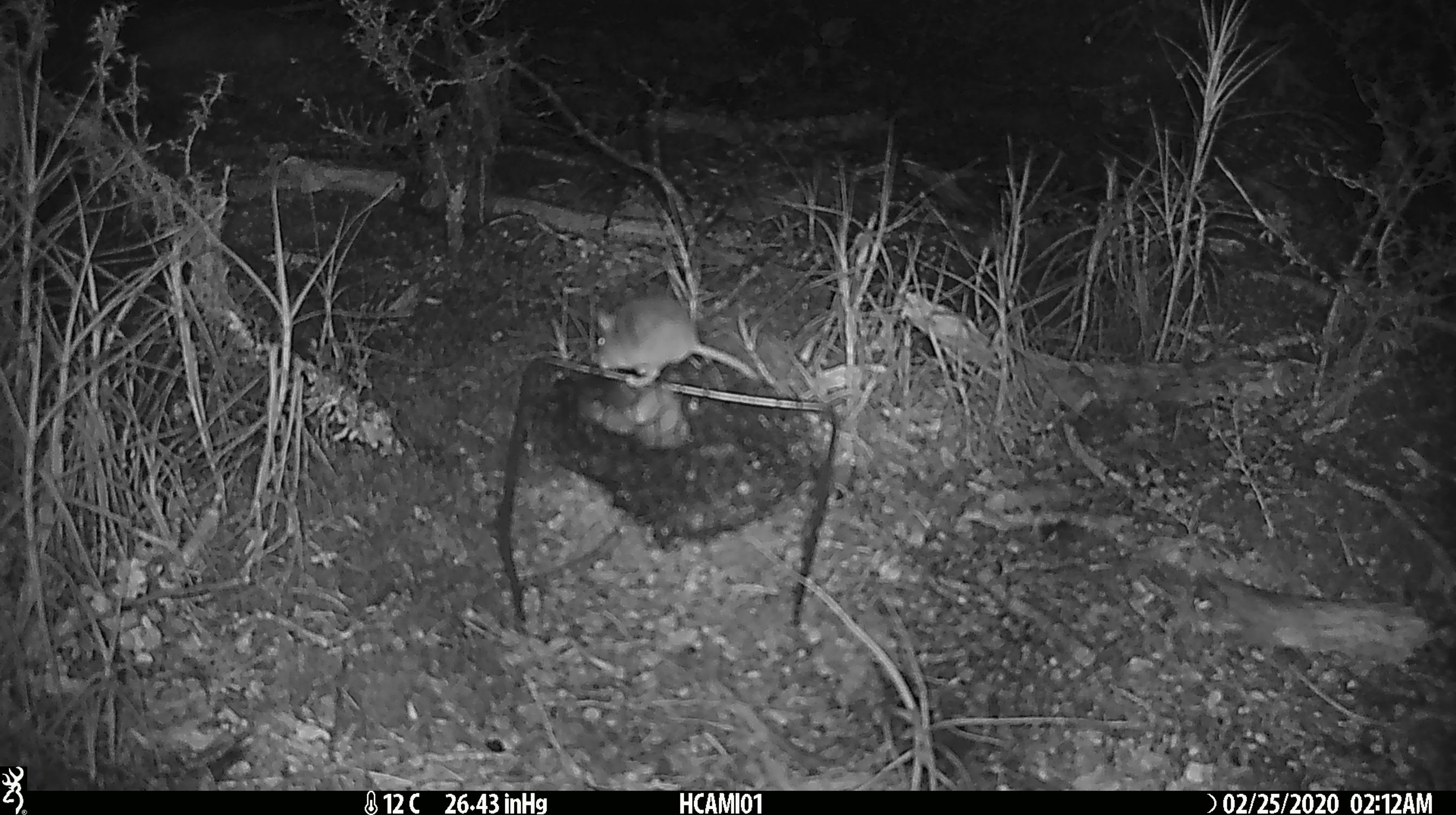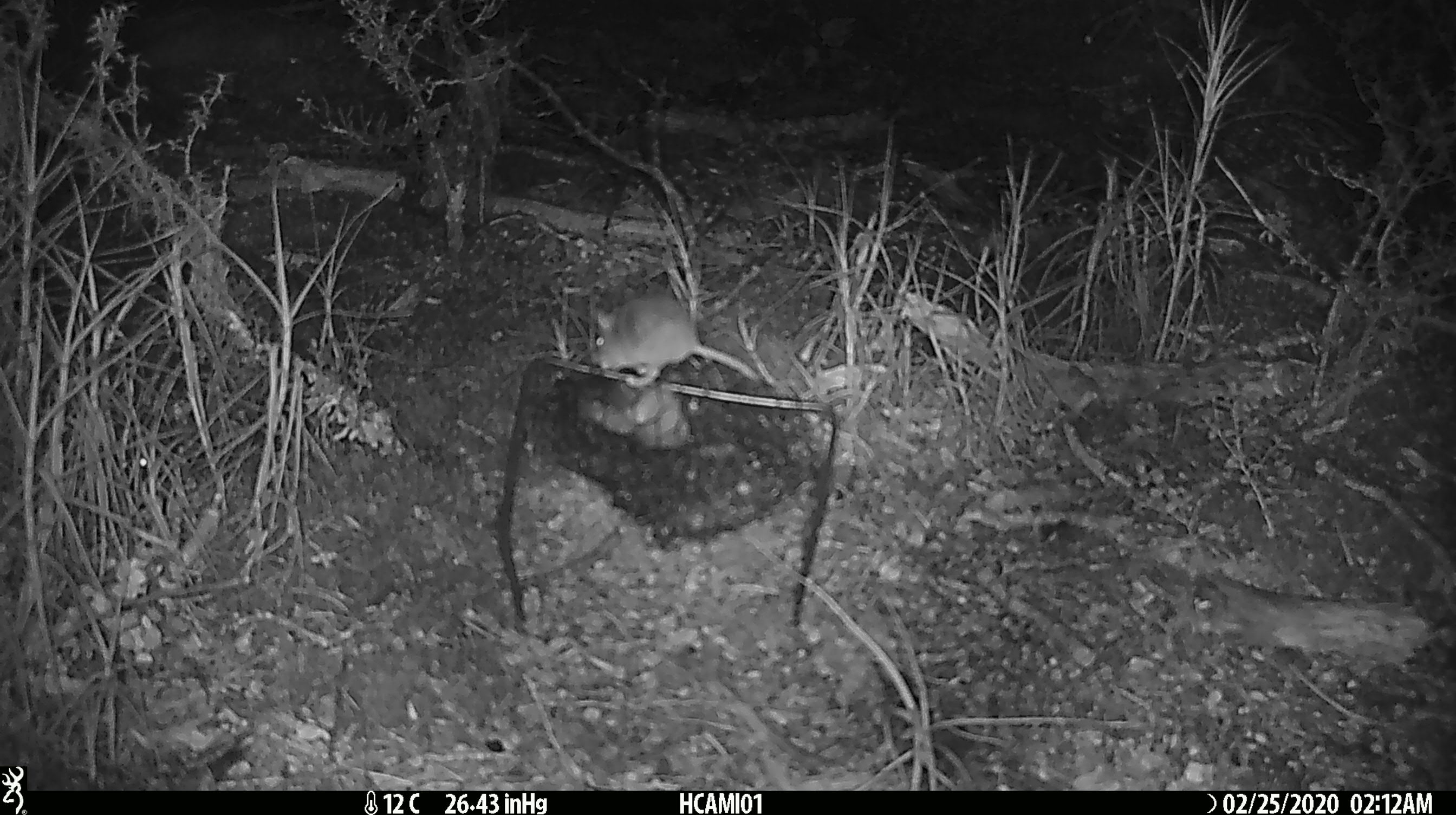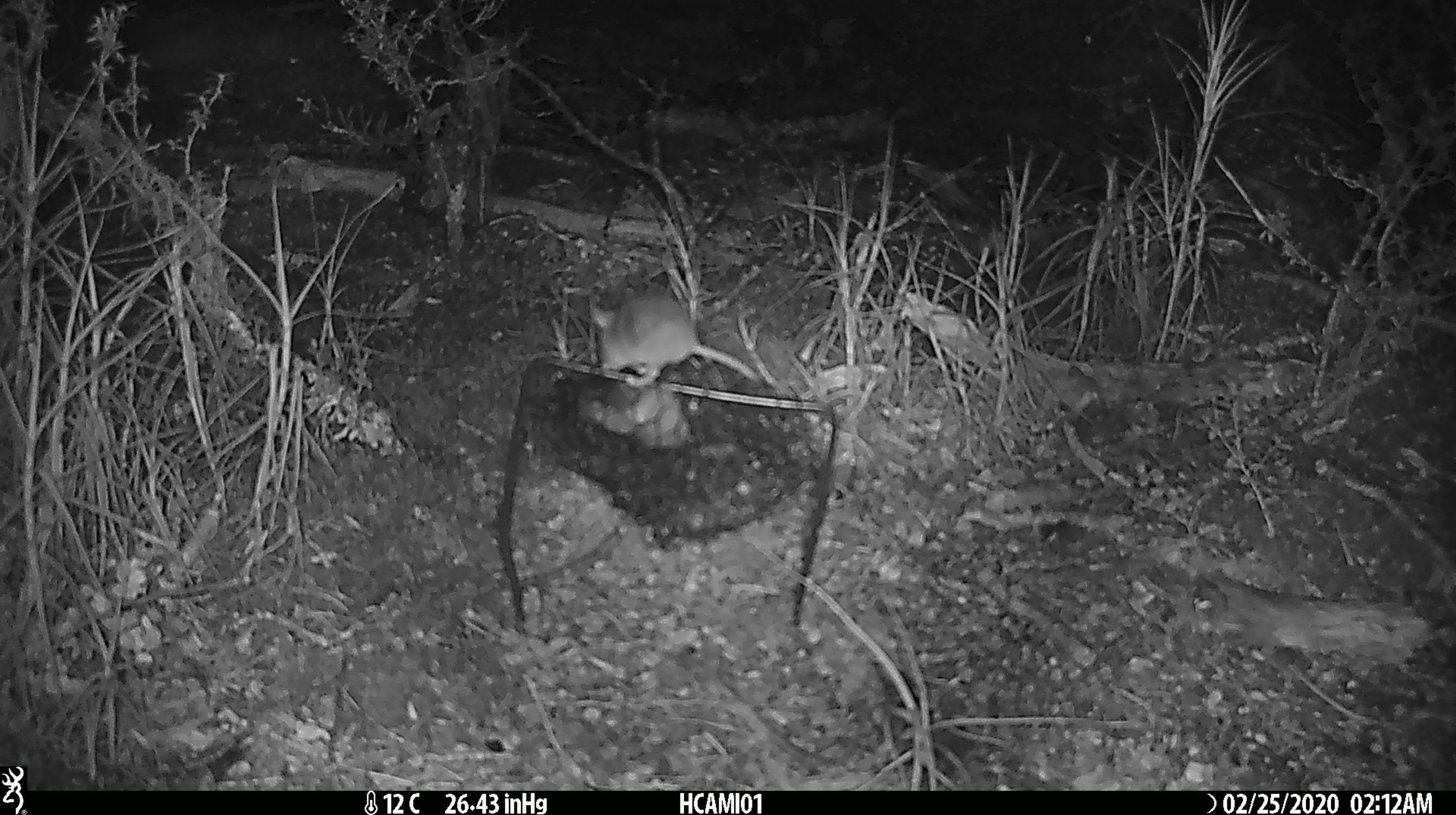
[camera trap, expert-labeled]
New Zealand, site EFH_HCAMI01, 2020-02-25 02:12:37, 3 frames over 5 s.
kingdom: Animalia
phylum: Chordata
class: Mammalia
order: Rodentia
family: Muridae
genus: Mus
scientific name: Mus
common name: mouse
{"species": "mouse (Mus)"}